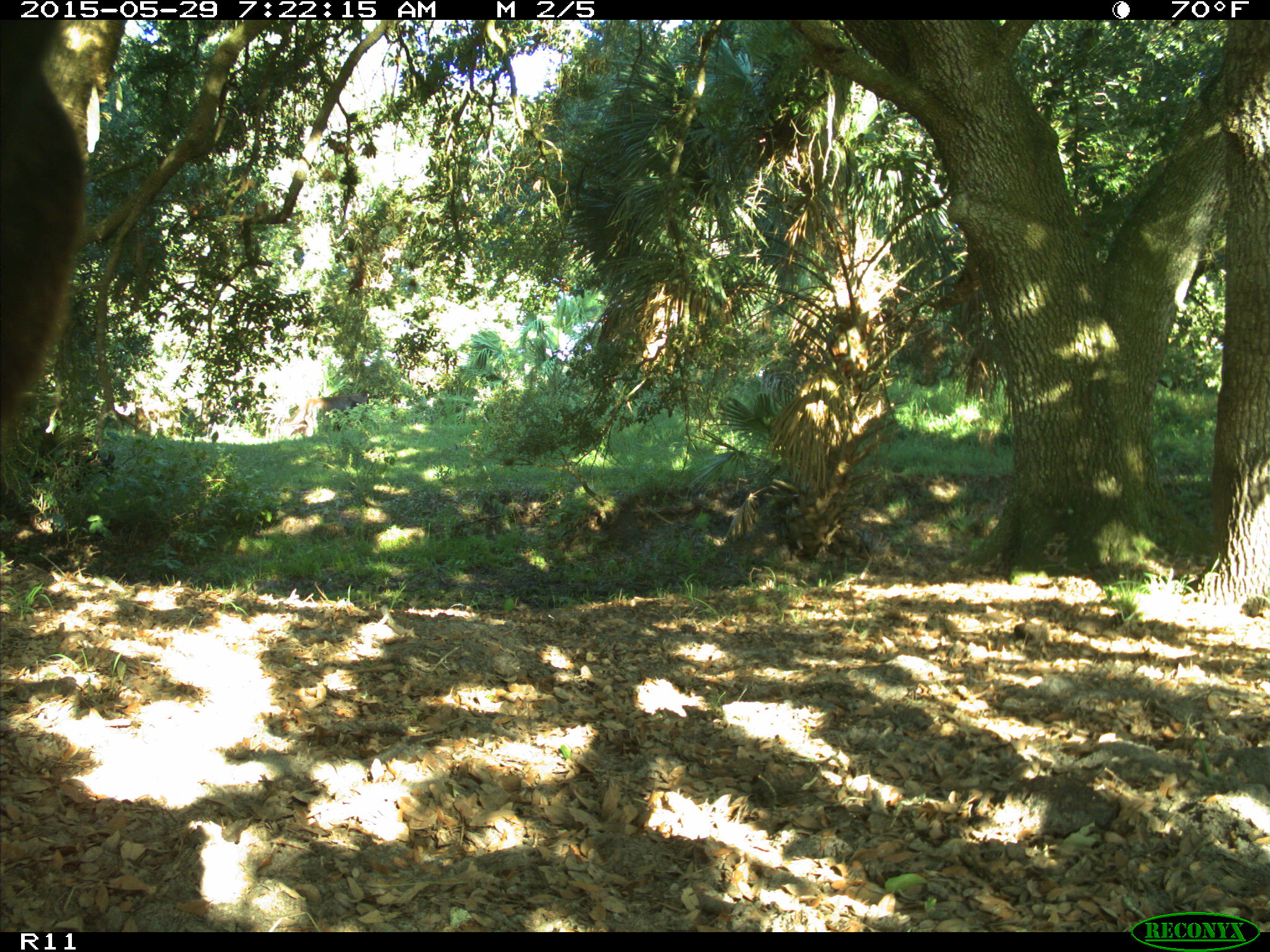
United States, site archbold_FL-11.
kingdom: Animalia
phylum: Chordata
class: Mammalia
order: Artiodactyla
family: Bovidae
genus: Bos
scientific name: Bos taurus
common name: domestic cow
Bos taurus (domestic cow).